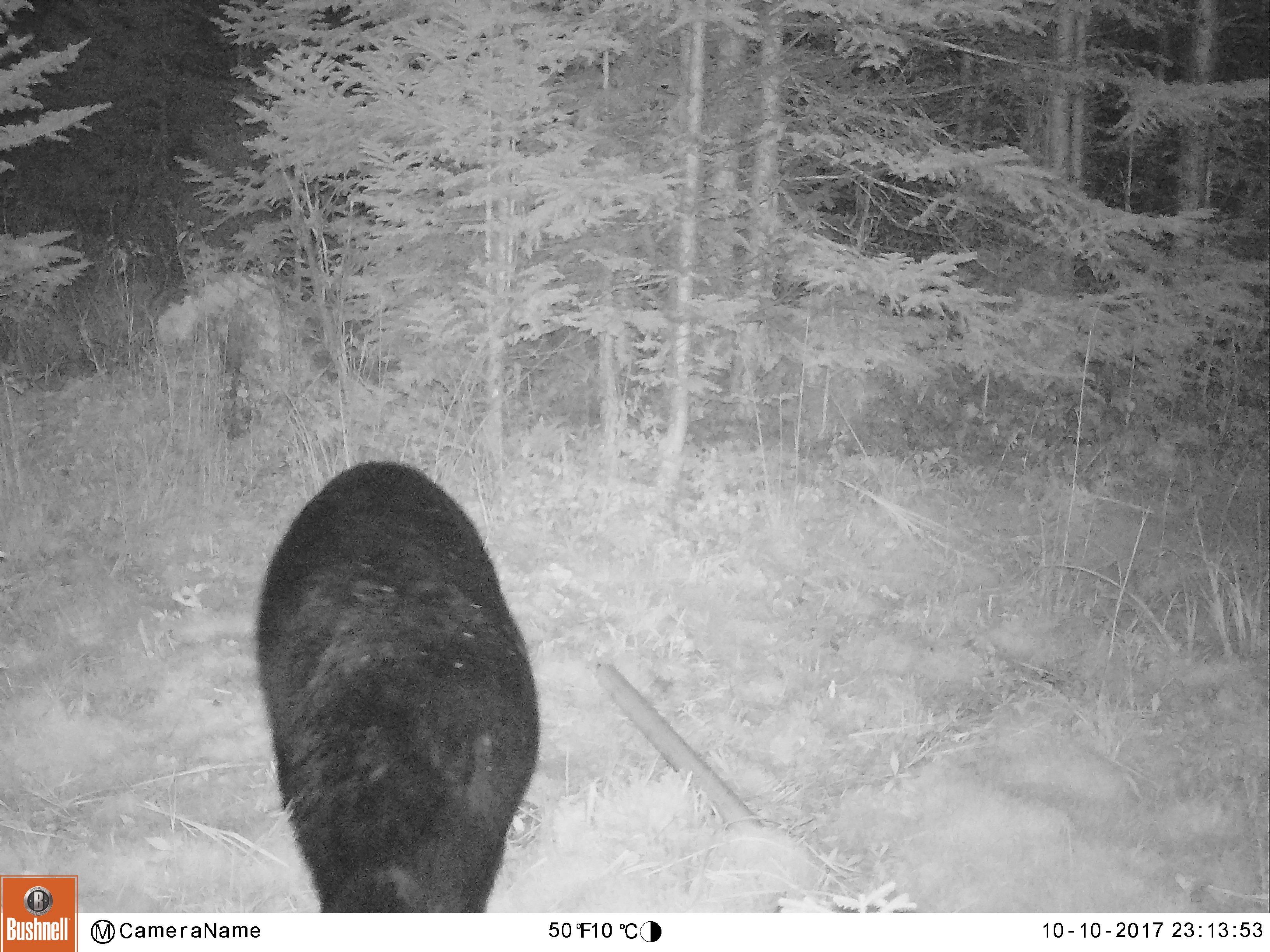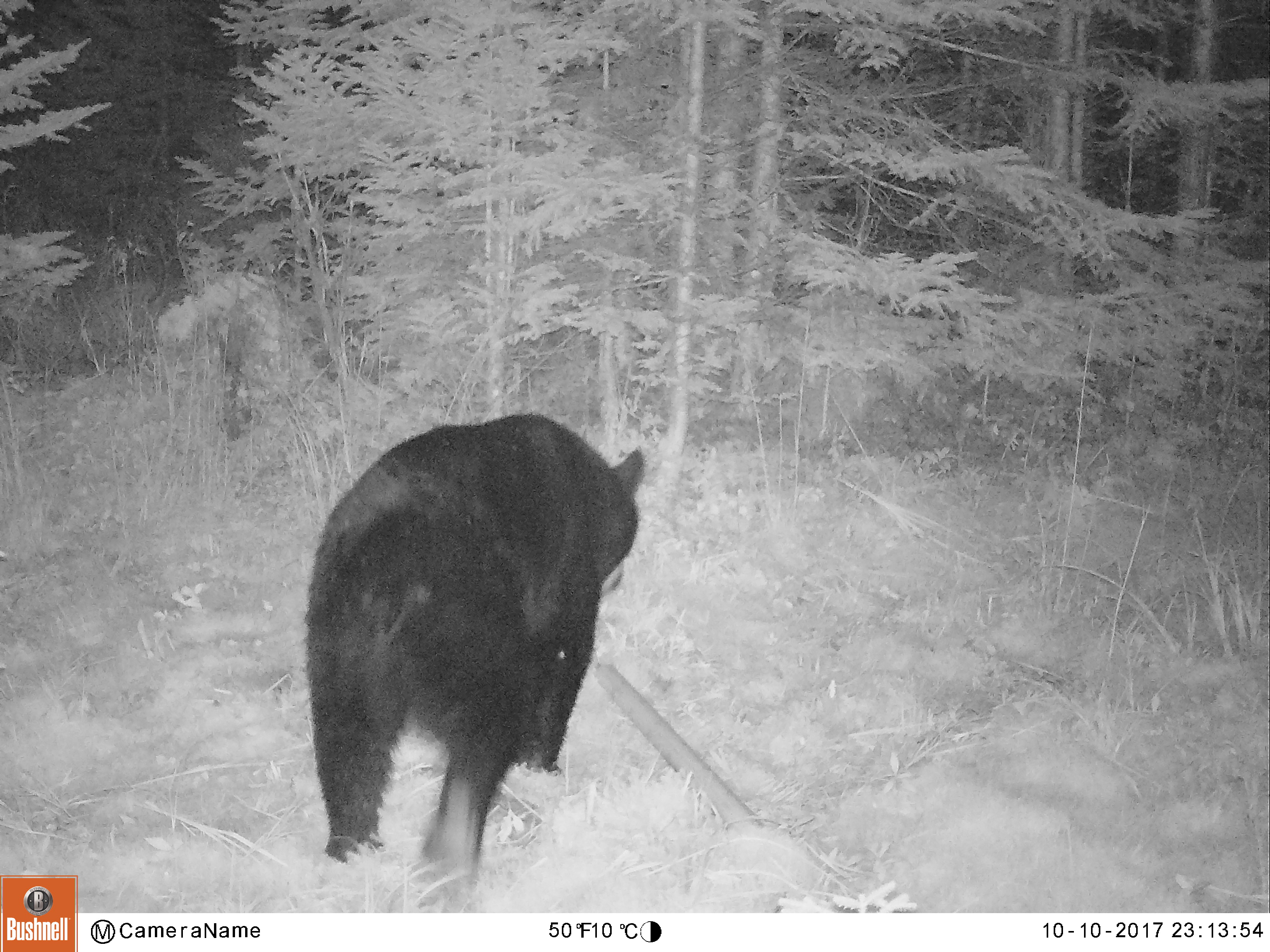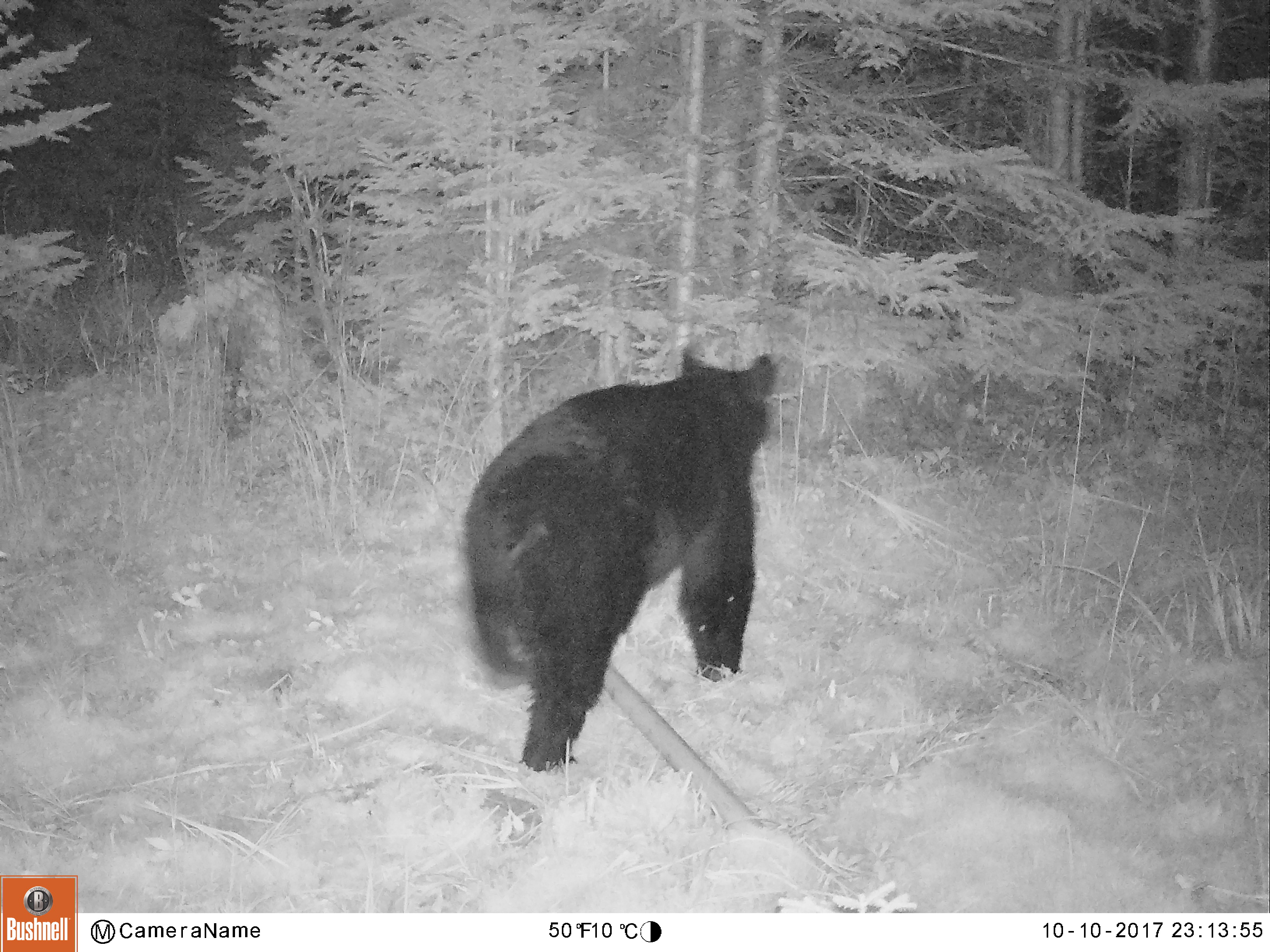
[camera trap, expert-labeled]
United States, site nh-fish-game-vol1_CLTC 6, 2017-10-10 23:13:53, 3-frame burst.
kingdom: Animalia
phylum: Chordata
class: Mammalia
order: Carnivora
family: Ursidae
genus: Ursus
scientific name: Ursus americanus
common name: black bear